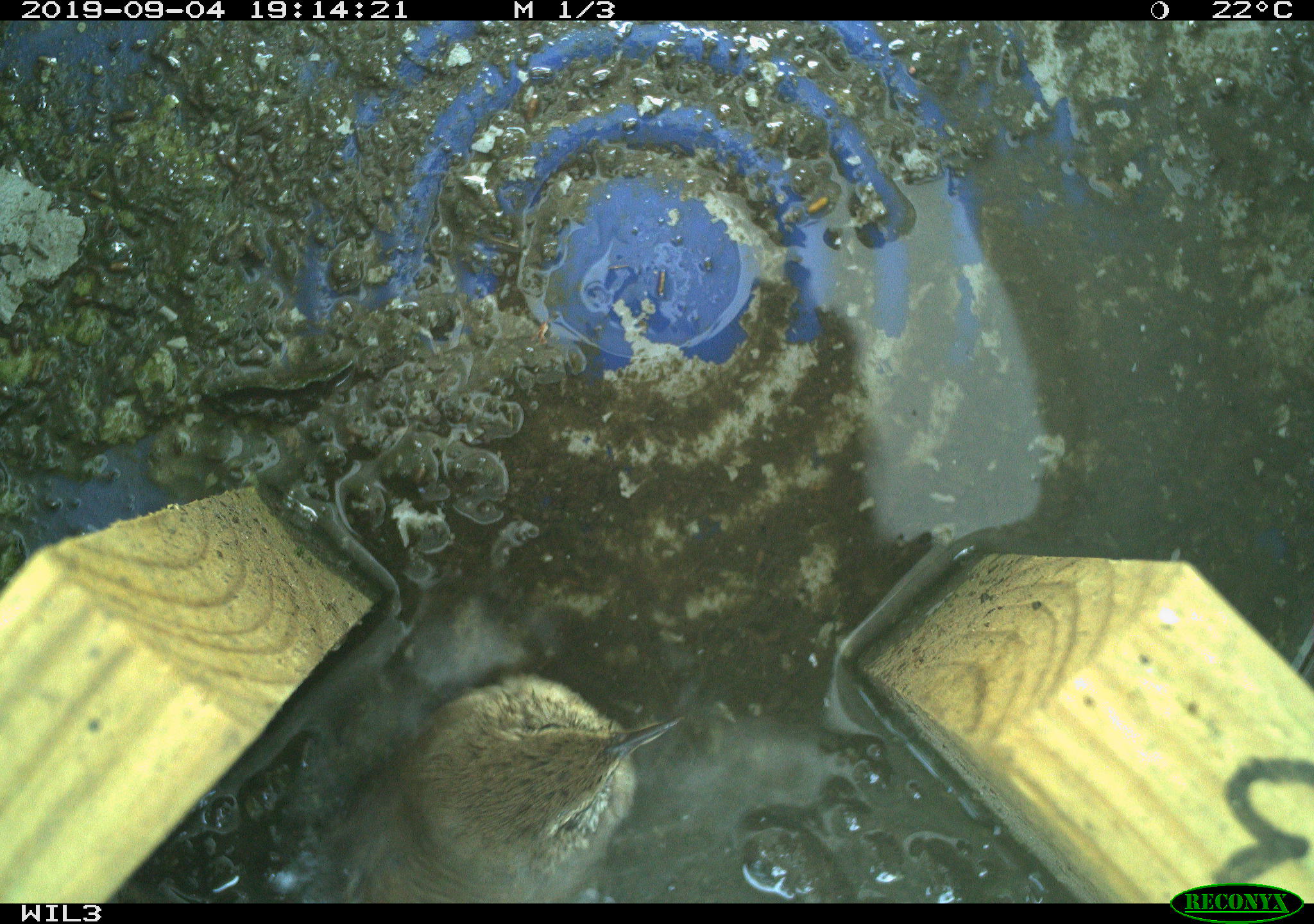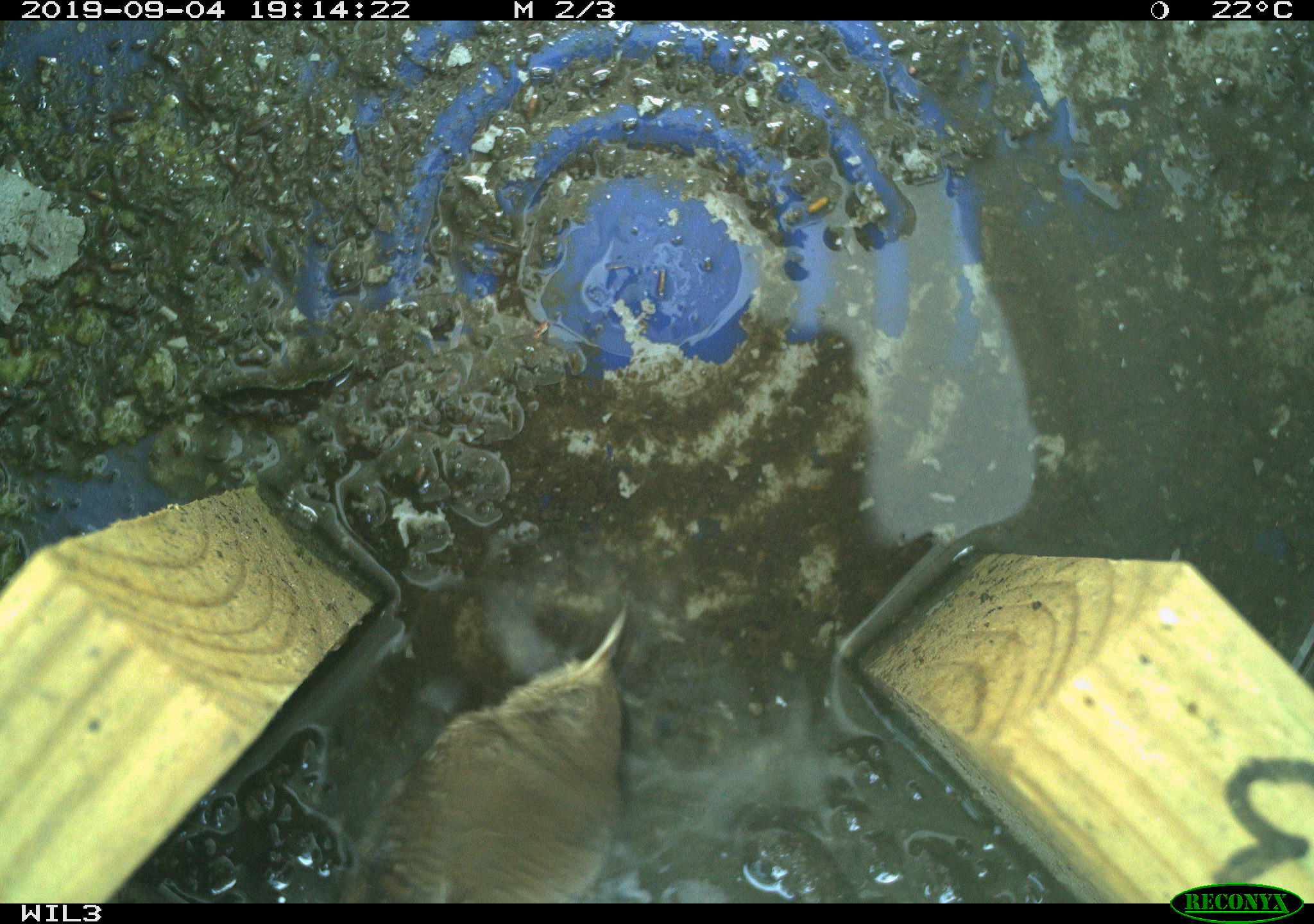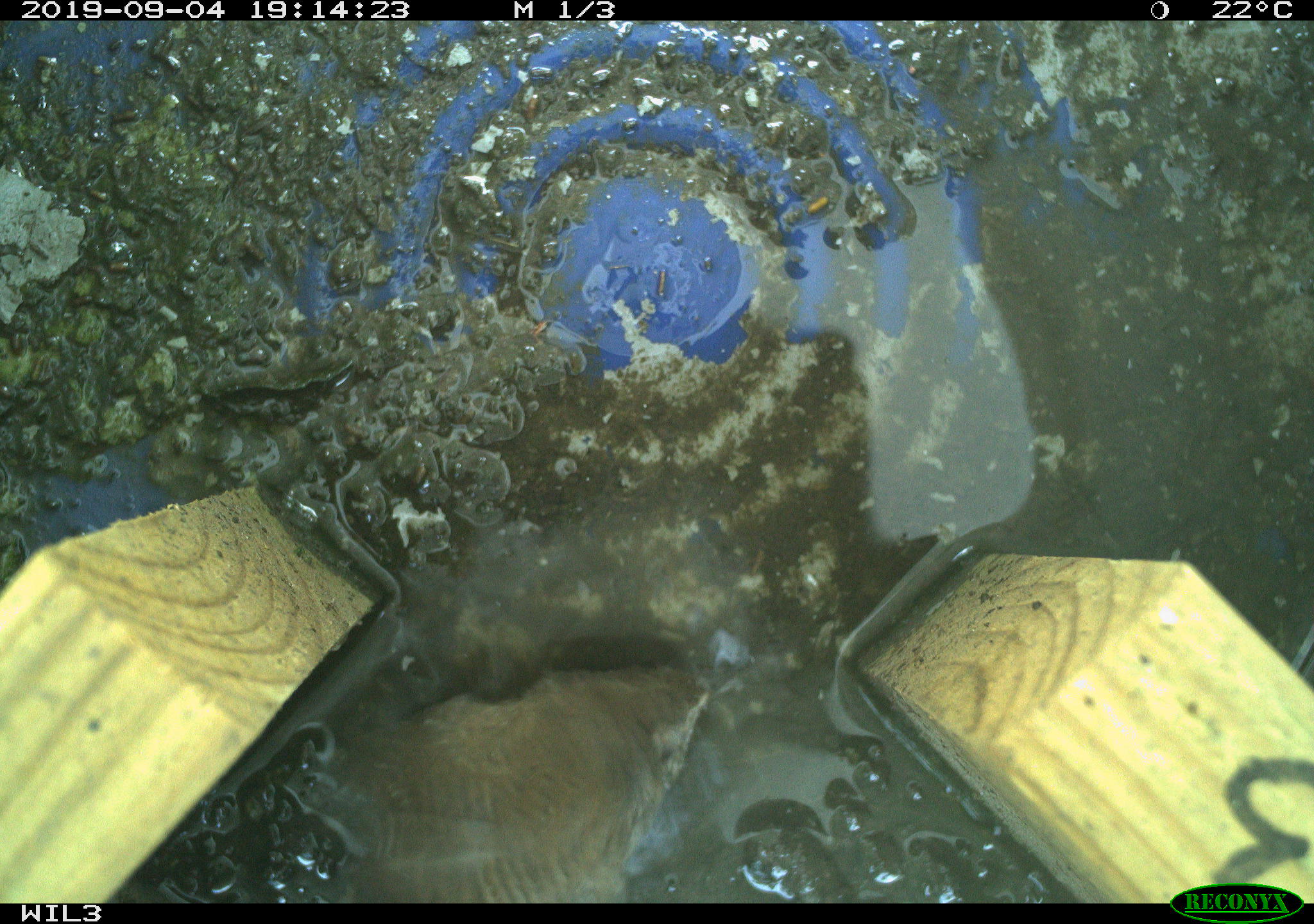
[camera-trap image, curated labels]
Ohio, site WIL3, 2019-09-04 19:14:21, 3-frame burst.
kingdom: Animalia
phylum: Chordata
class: Aves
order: Passeriformes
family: Troglodytidae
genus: Troglodytes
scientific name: Troglodytes aedon aedon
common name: northern house wren